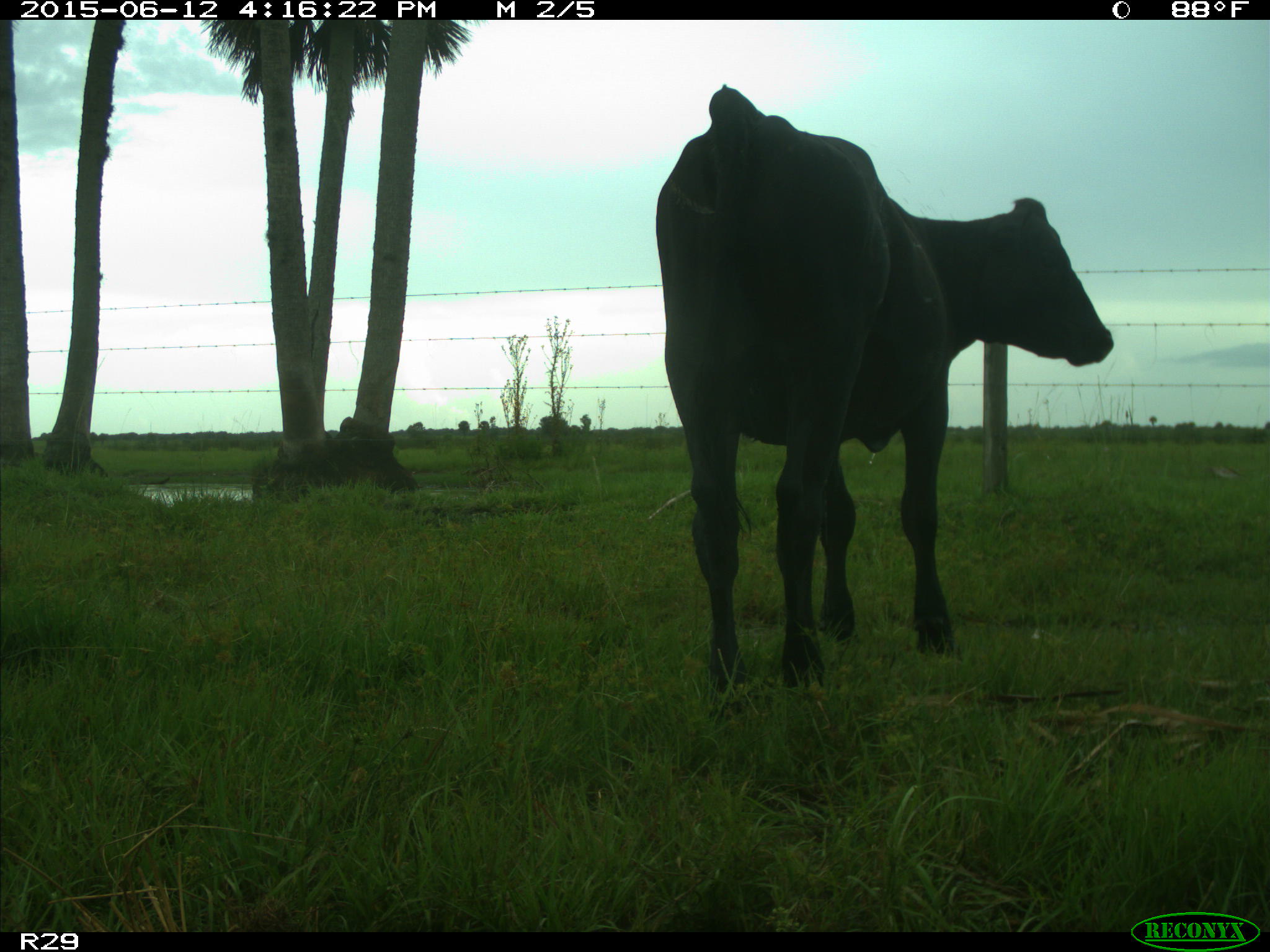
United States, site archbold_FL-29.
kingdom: Animalia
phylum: Chordata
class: Mammalia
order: Artiodactyla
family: Bovidae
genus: Bos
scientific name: Bos taurus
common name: domestic cow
Bos taurus (domestic cow).